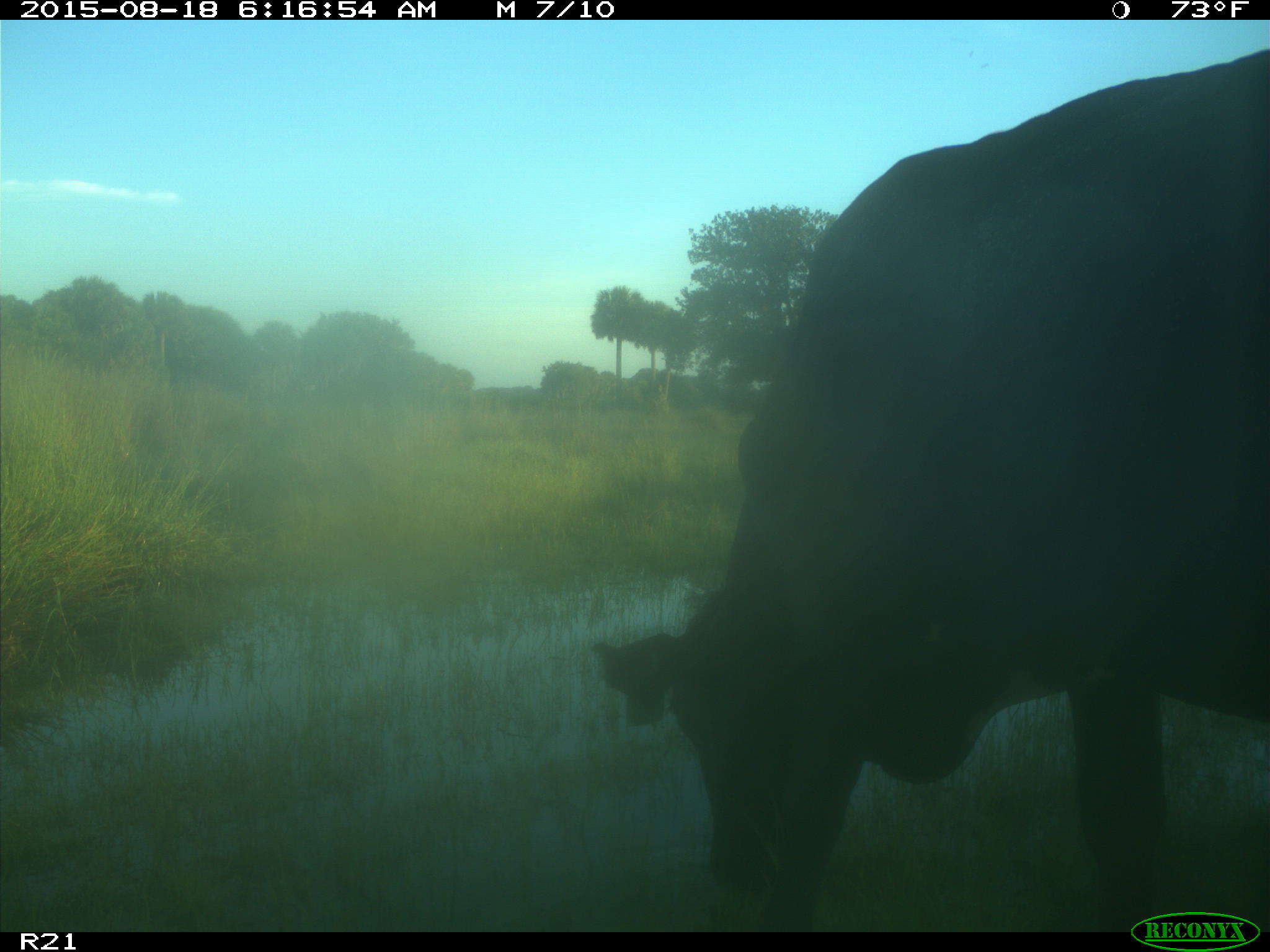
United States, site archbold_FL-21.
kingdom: Animalia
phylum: Chordata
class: Mammalia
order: Artiodactyla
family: Bovidae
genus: Bos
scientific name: Bos taurus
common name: domestic cow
Bos taurus (domestic cow).